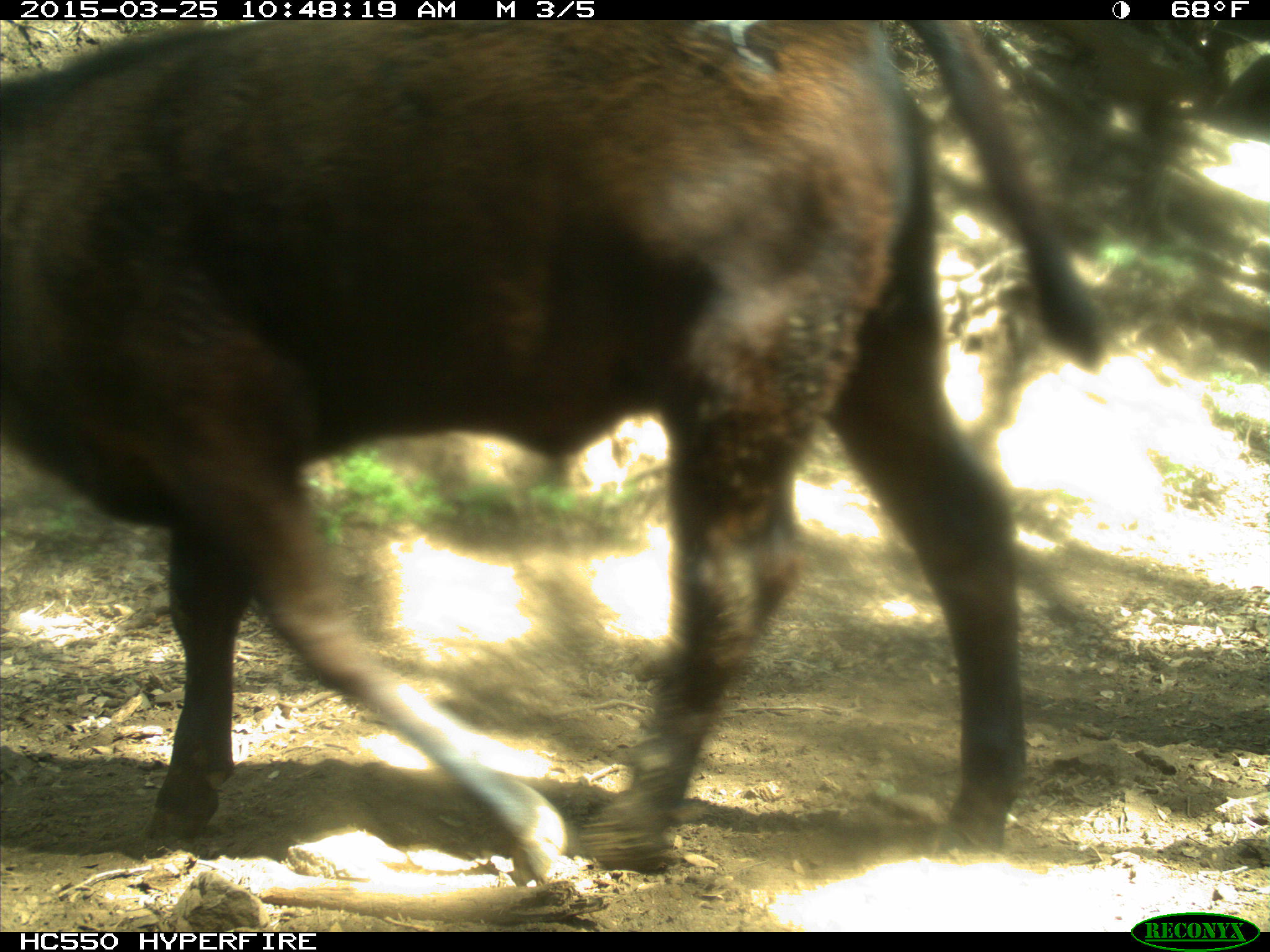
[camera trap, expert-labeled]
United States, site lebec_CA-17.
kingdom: Animalia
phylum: Chordata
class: Mammalia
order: Artiodactyla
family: Bovidae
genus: Bos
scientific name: Bos taurus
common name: domestic cow